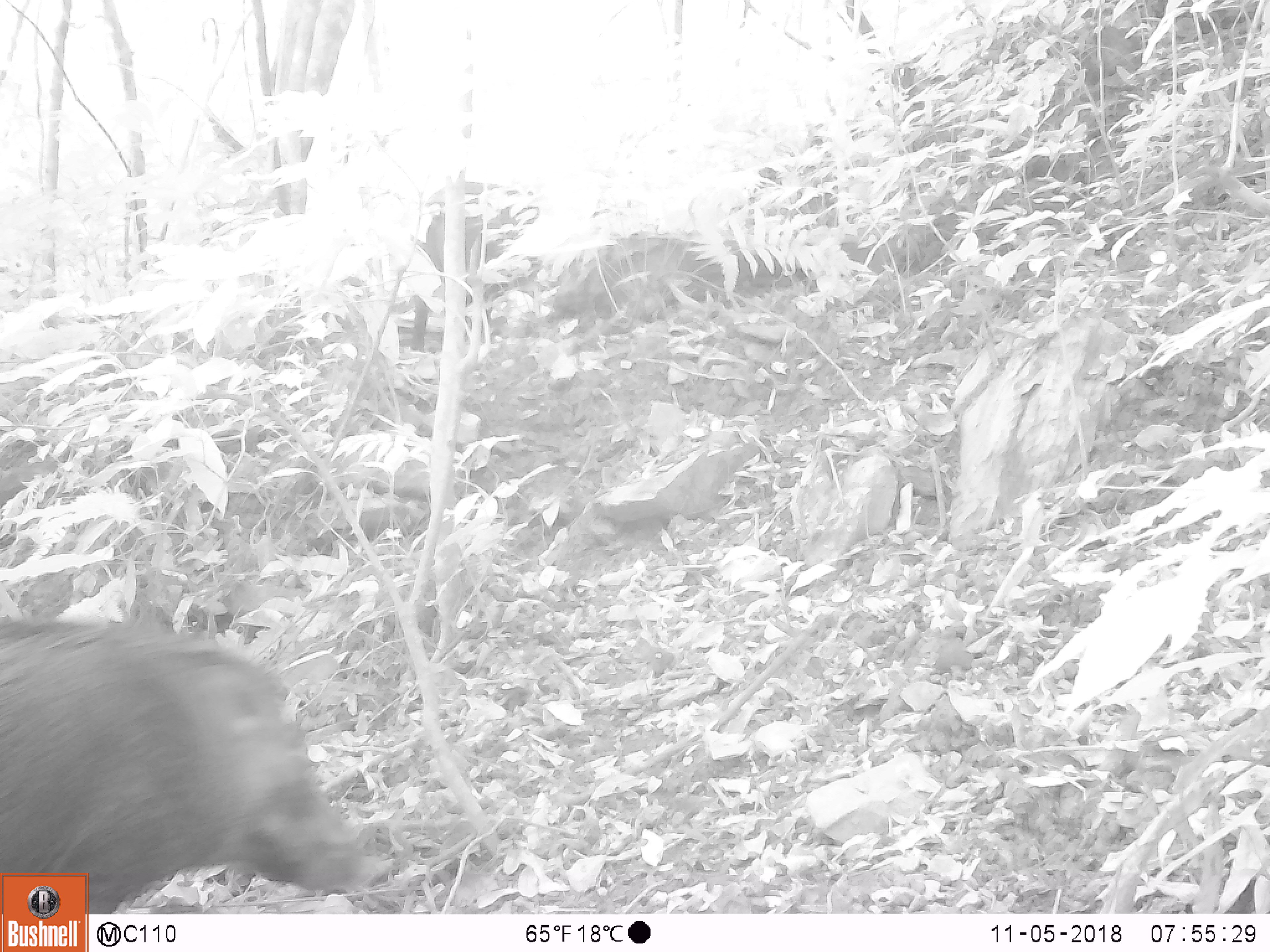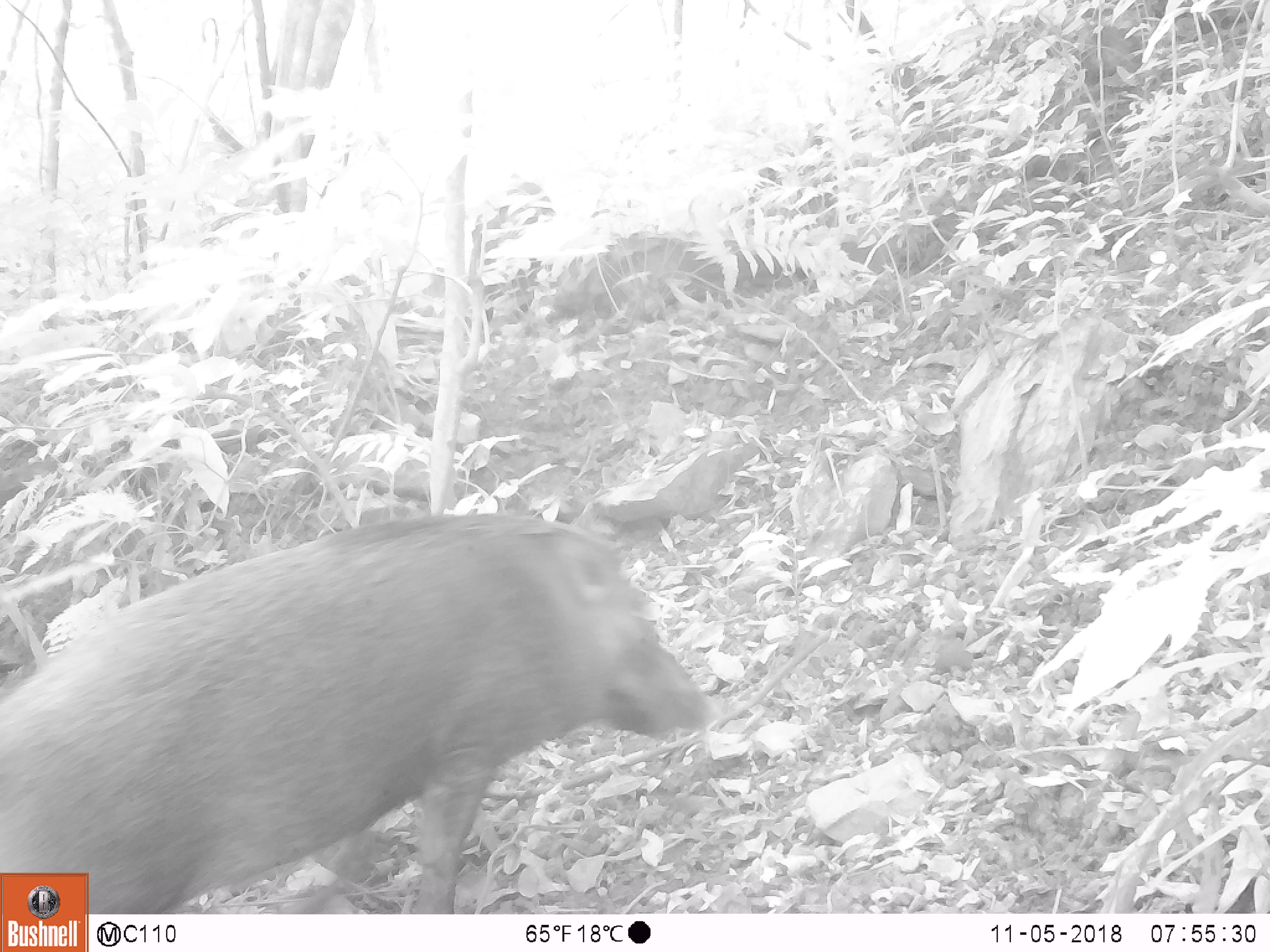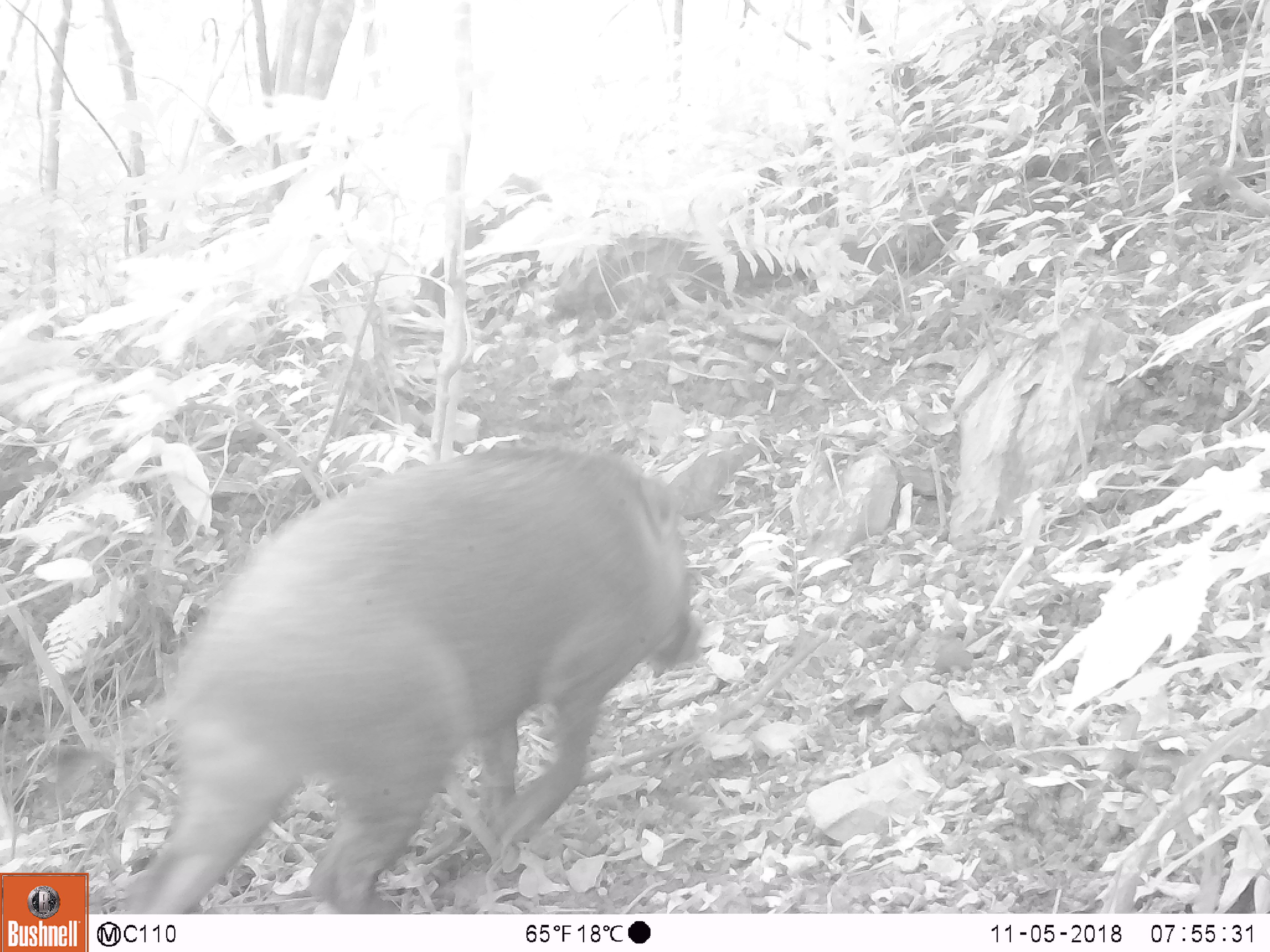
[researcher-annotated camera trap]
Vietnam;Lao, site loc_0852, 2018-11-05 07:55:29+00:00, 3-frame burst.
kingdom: Animalia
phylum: Chordata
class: Mammalia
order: Artiodactyla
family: Suidae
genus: Sus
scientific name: Sus scrofa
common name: eurasian wild pig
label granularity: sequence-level